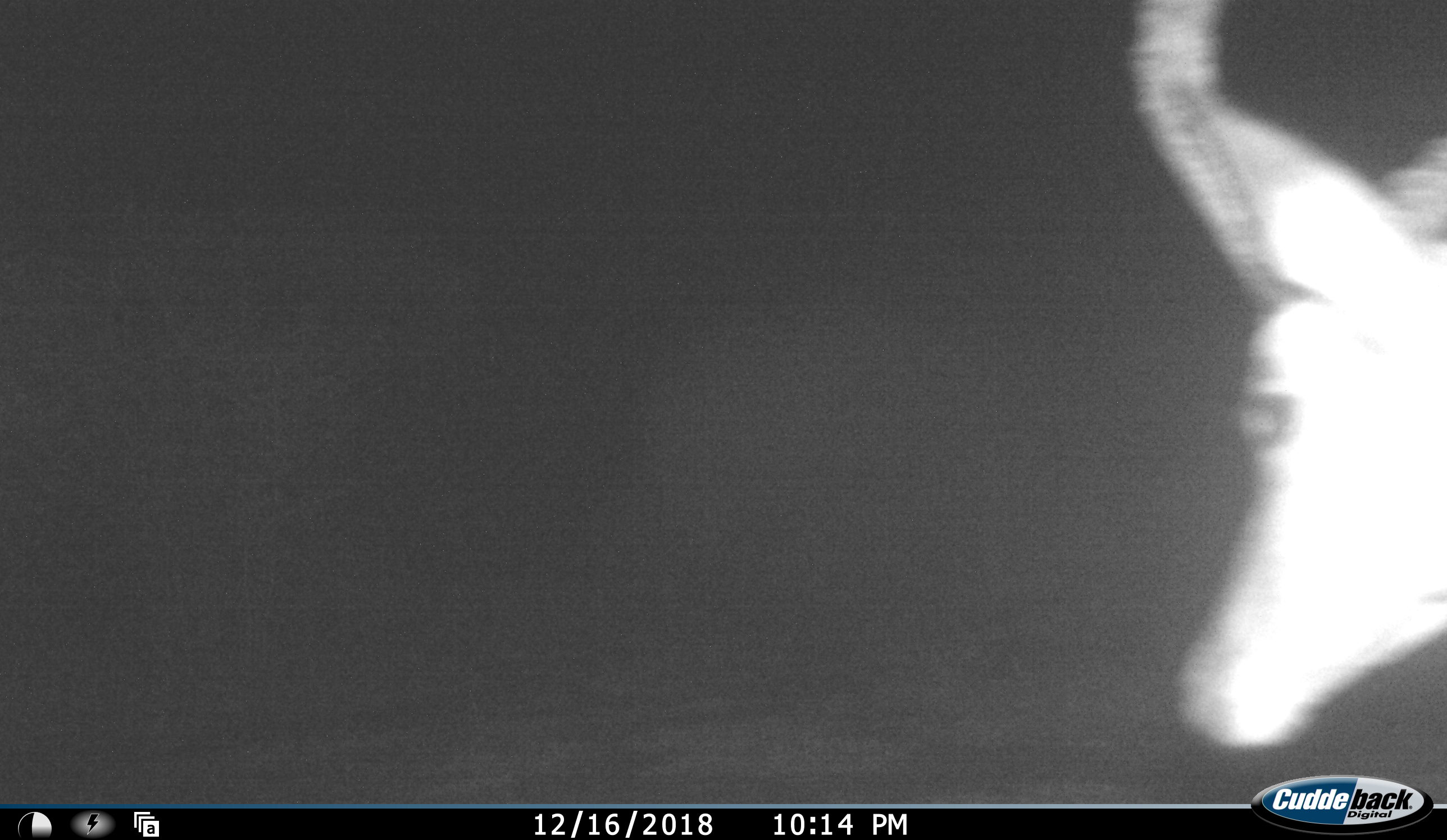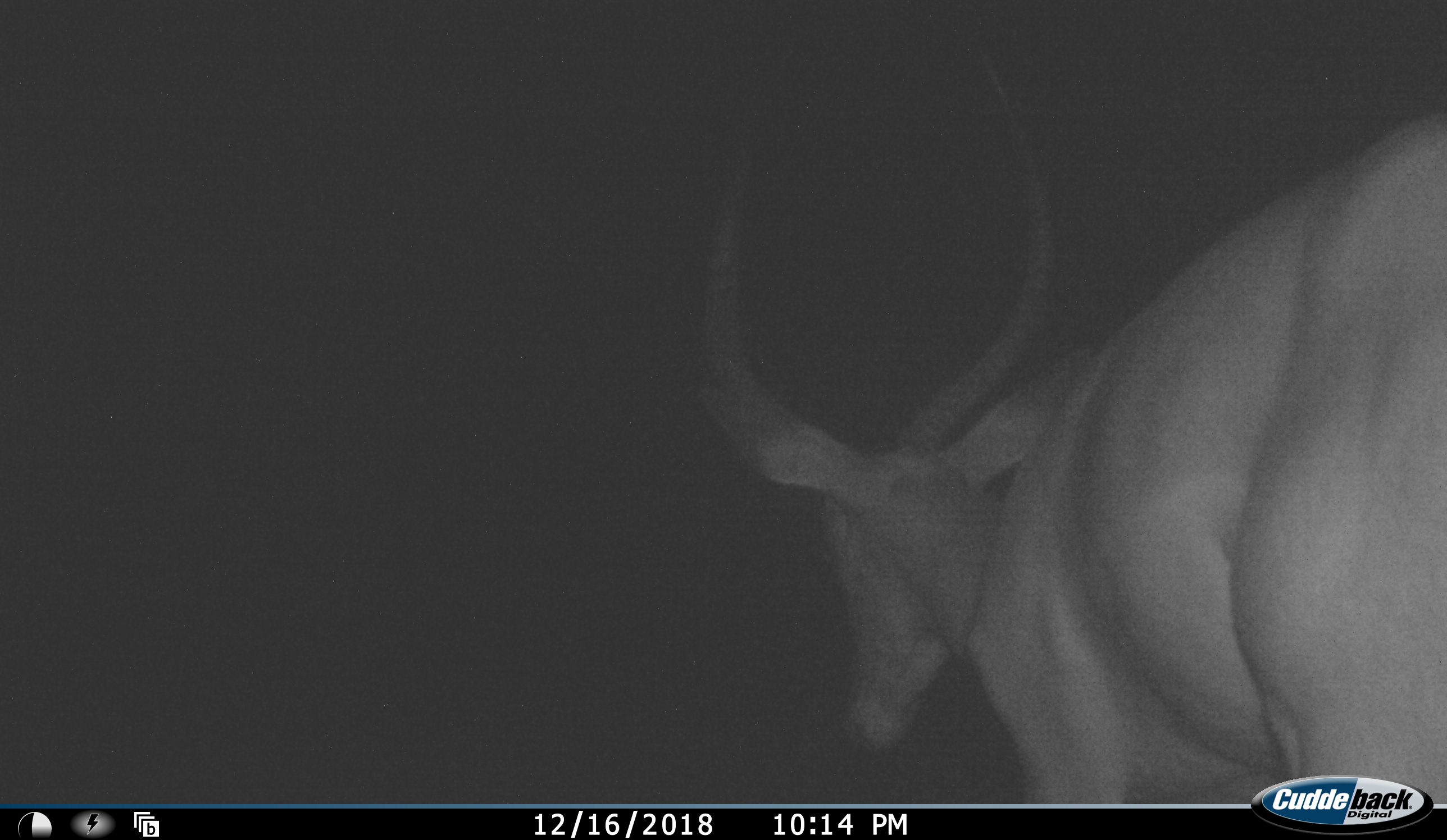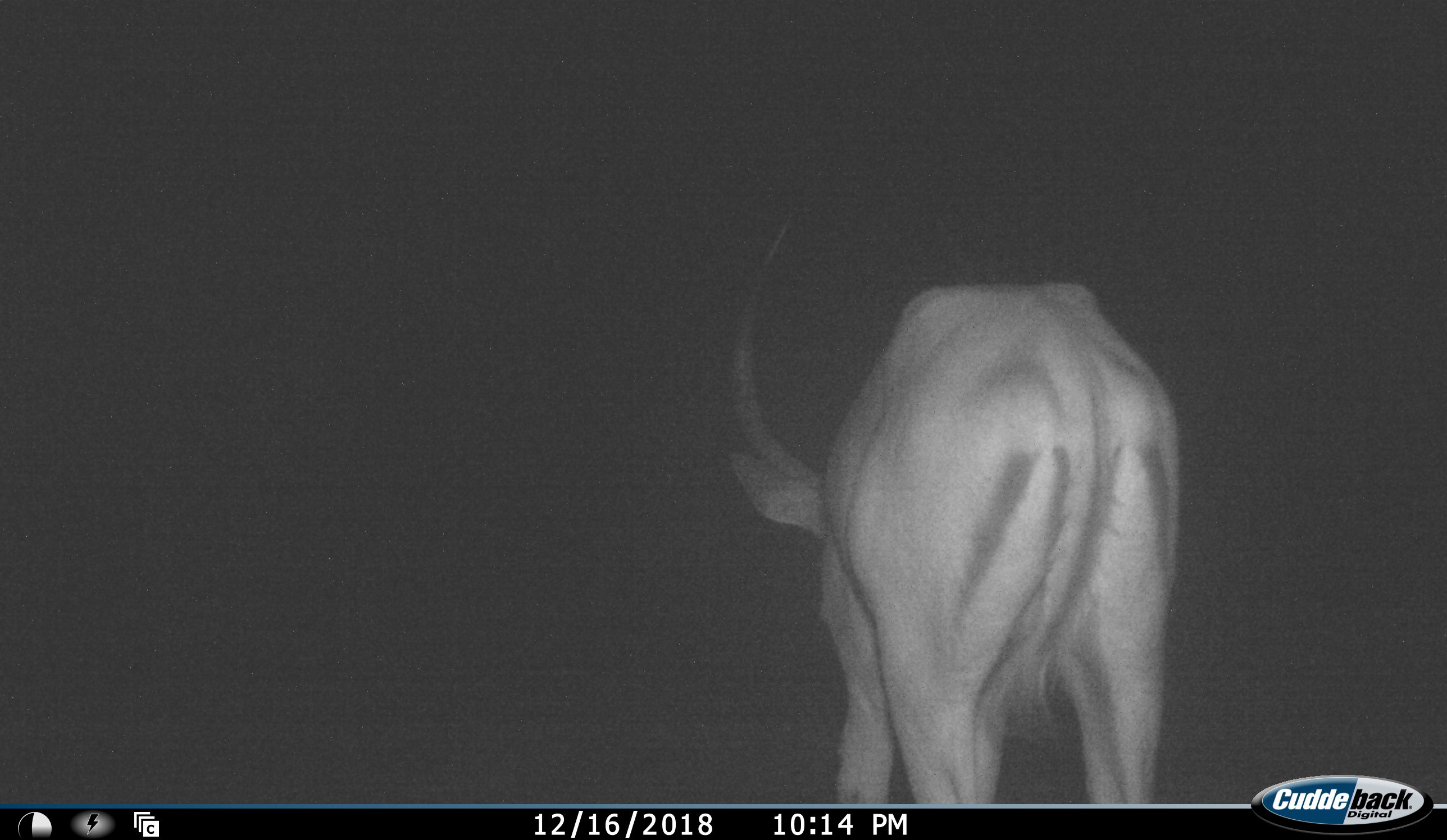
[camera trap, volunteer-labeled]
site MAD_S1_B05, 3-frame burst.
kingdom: Animalia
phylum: Chordata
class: Mammalia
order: Artiodactyla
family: Bovidae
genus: Aepyceros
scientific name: Aepyceros melampus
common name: impala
Impala (Aepyceros melampus), count 1. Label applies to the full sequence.